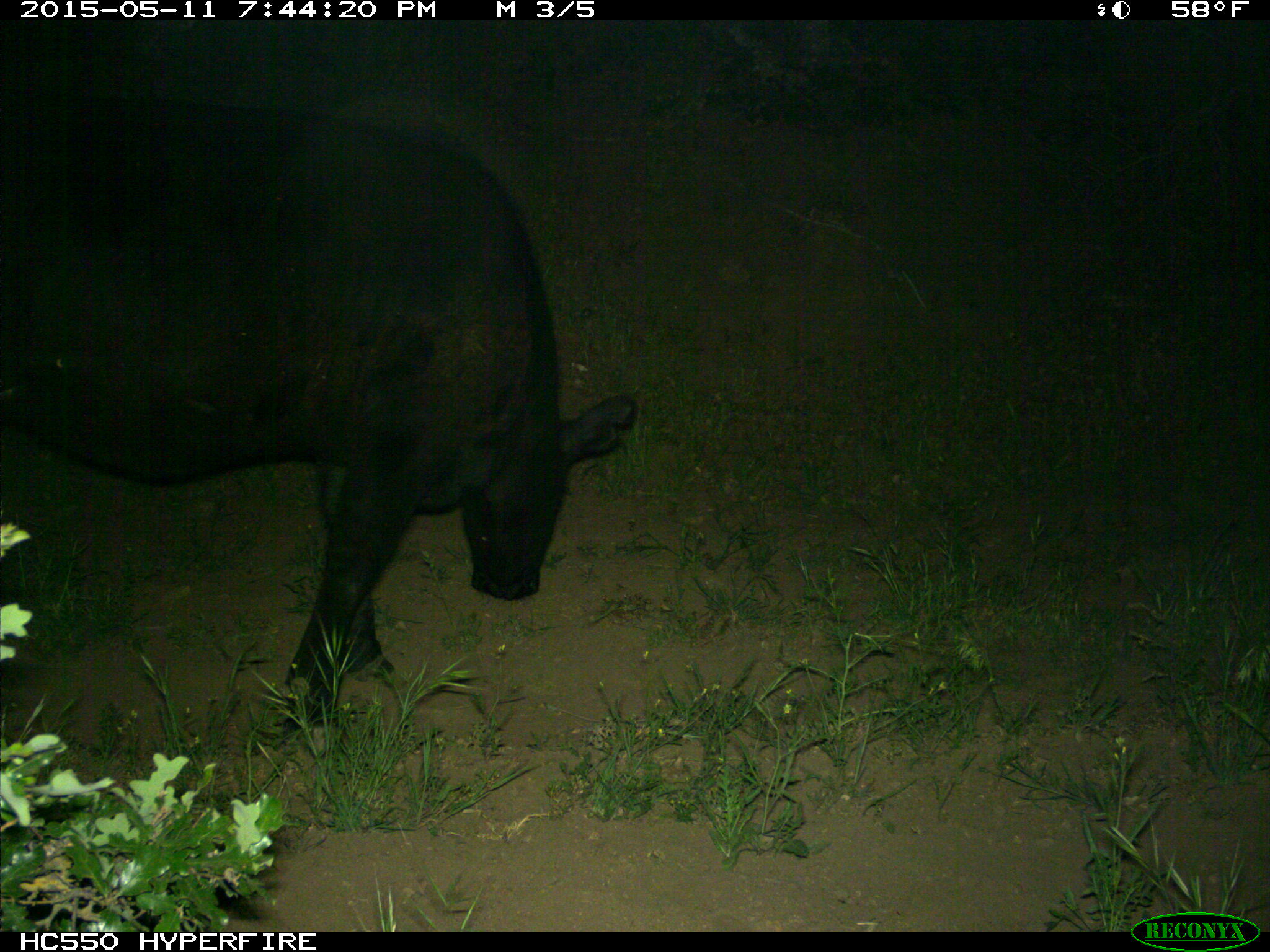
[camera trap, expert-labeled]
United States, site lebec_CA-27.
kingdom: Animalia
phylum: Chordata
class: Mammalia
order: Artiodactyla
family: Bovidae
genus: Bos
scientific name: Bos taurus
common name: domestic cow